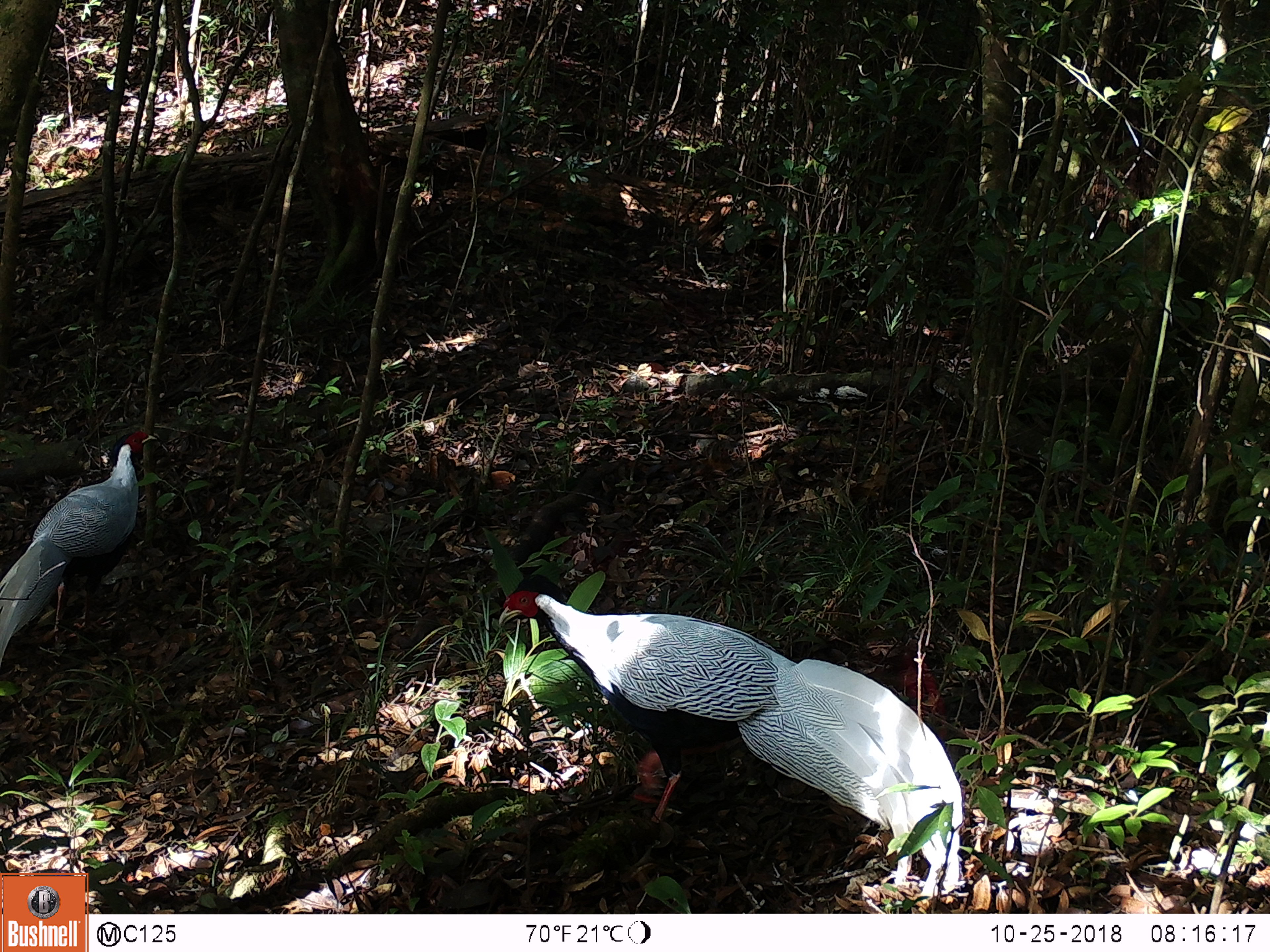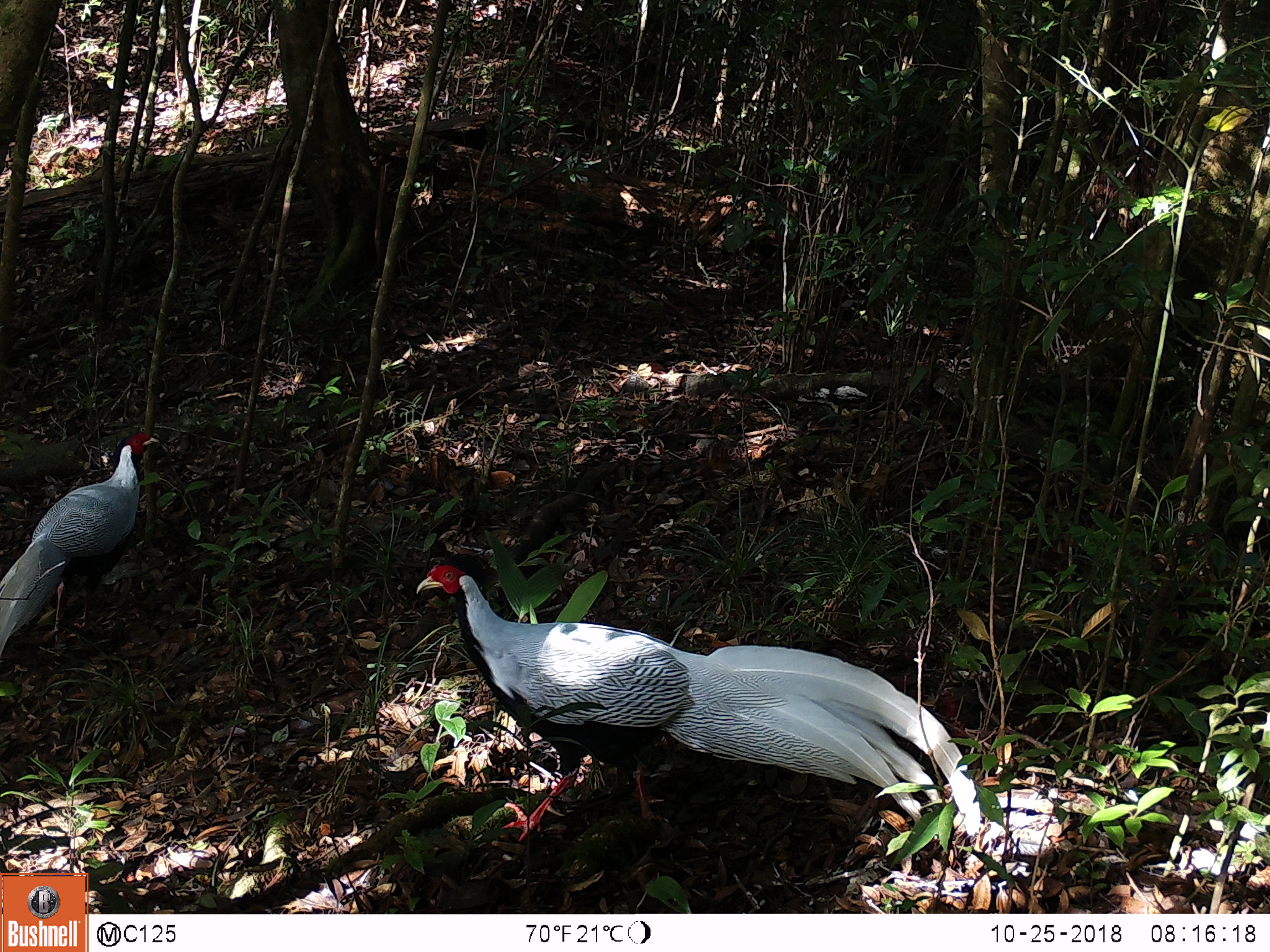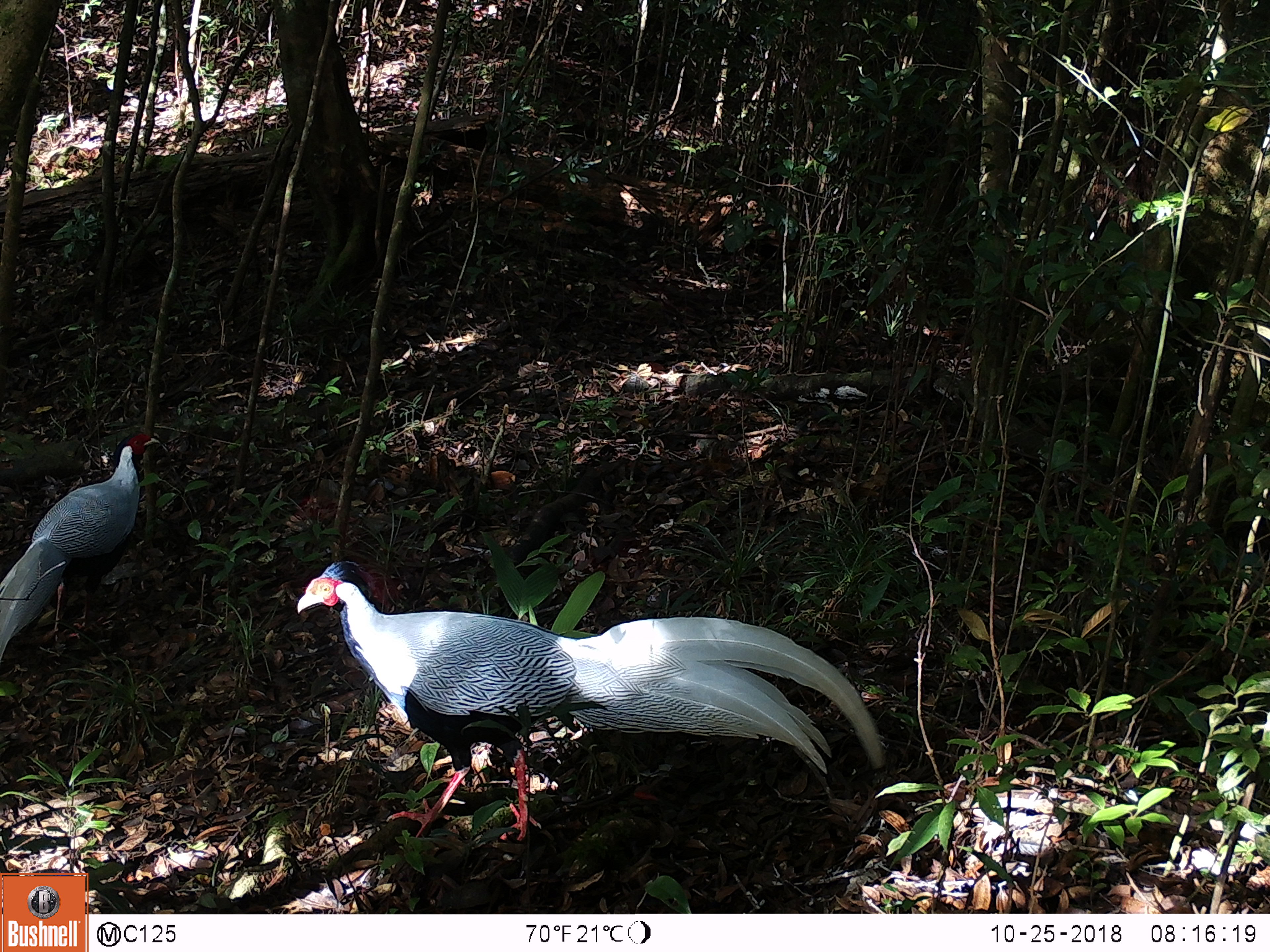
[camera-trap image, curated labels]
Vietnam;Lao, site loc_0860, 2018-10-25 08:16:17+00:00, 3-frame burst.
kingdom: Animalia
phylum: Chordata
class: Aves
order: Galliformes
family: Phasianidae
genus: Lophura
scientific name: Lophura nycthemera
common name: silver pheasant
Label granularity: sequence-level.